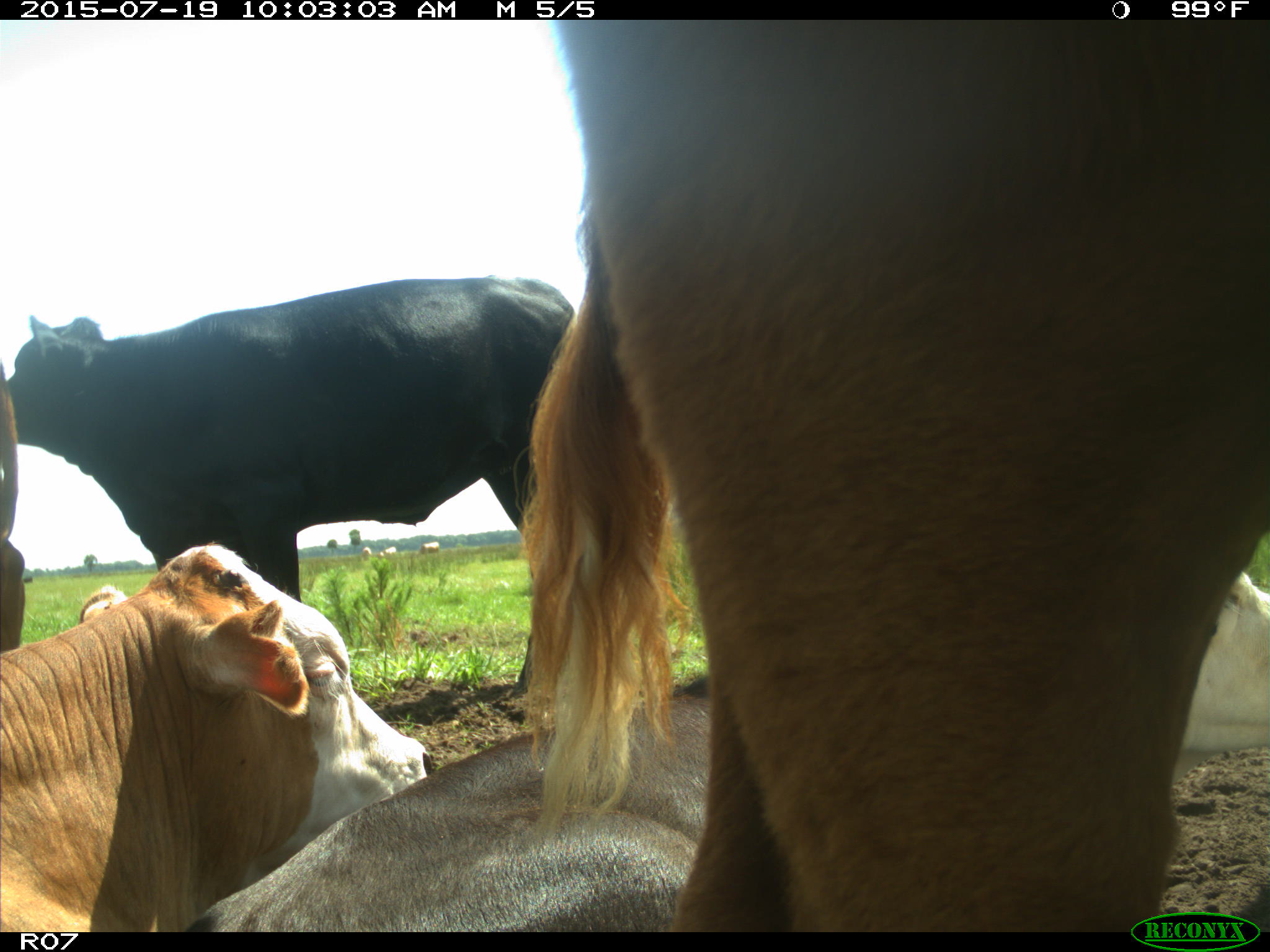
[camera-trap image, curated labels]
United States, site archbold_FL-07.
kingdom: Animalia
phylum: Chordata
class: Mammalia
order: Artiodactyla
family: Bovidae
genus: Bos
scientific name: Bos taurus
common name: domestic cow